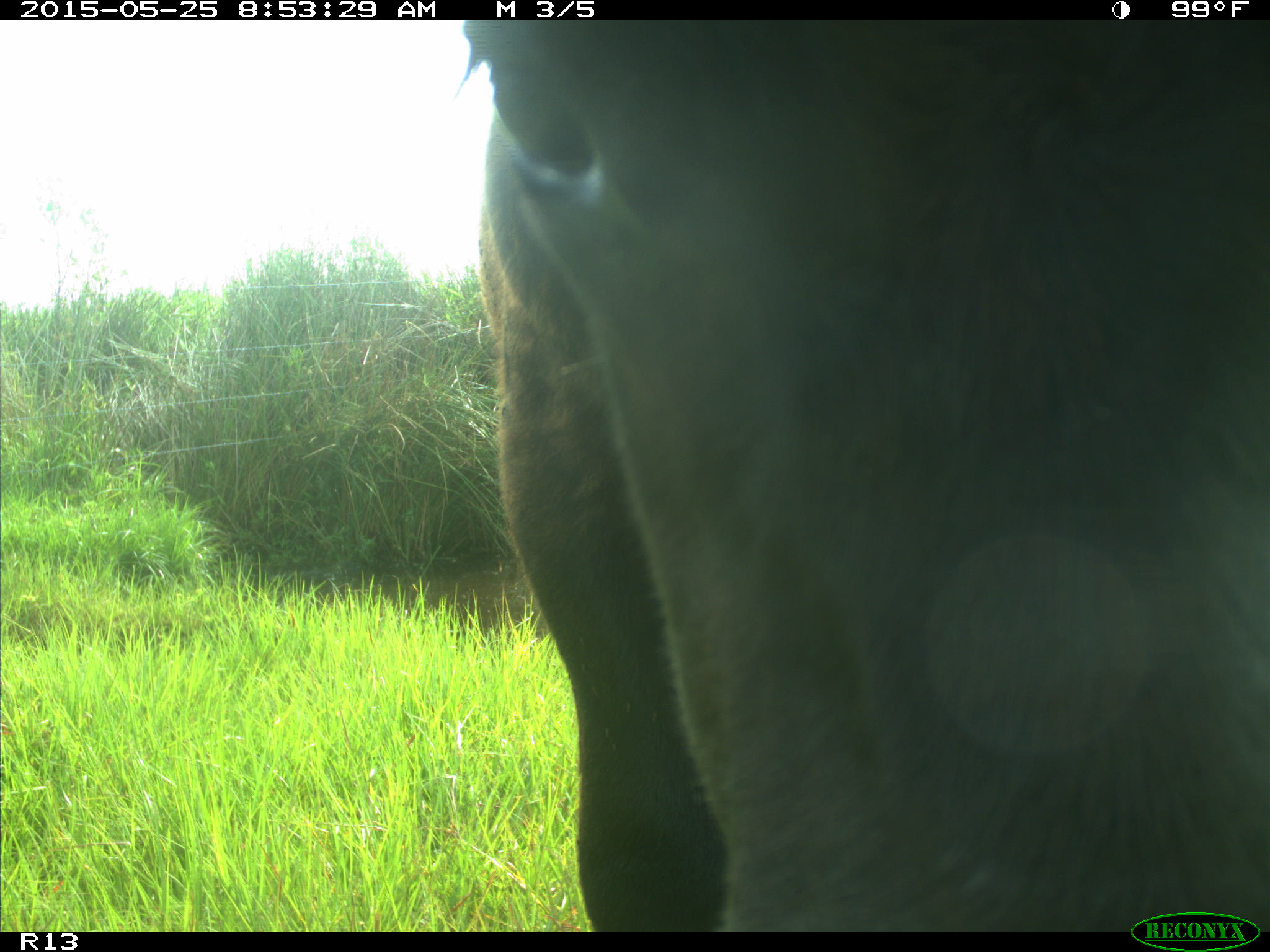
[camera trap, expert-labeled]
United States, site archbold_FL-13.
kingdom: Animalia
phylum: Chordata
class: Mammalia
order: Artiodactyla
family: Bovidae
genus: Bos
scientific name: Bos taurus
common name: domestic cow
Bos taurus (domestic cow).